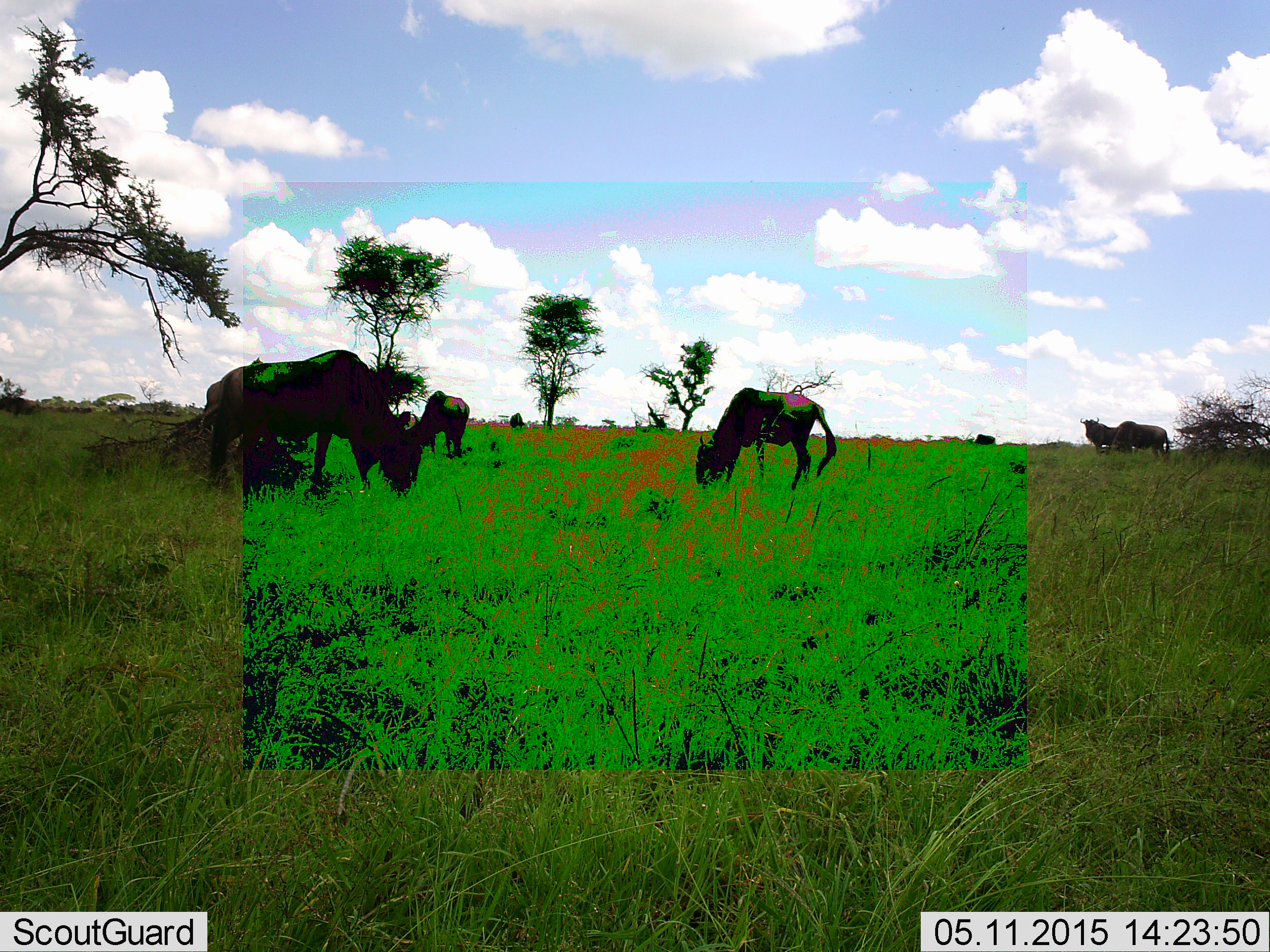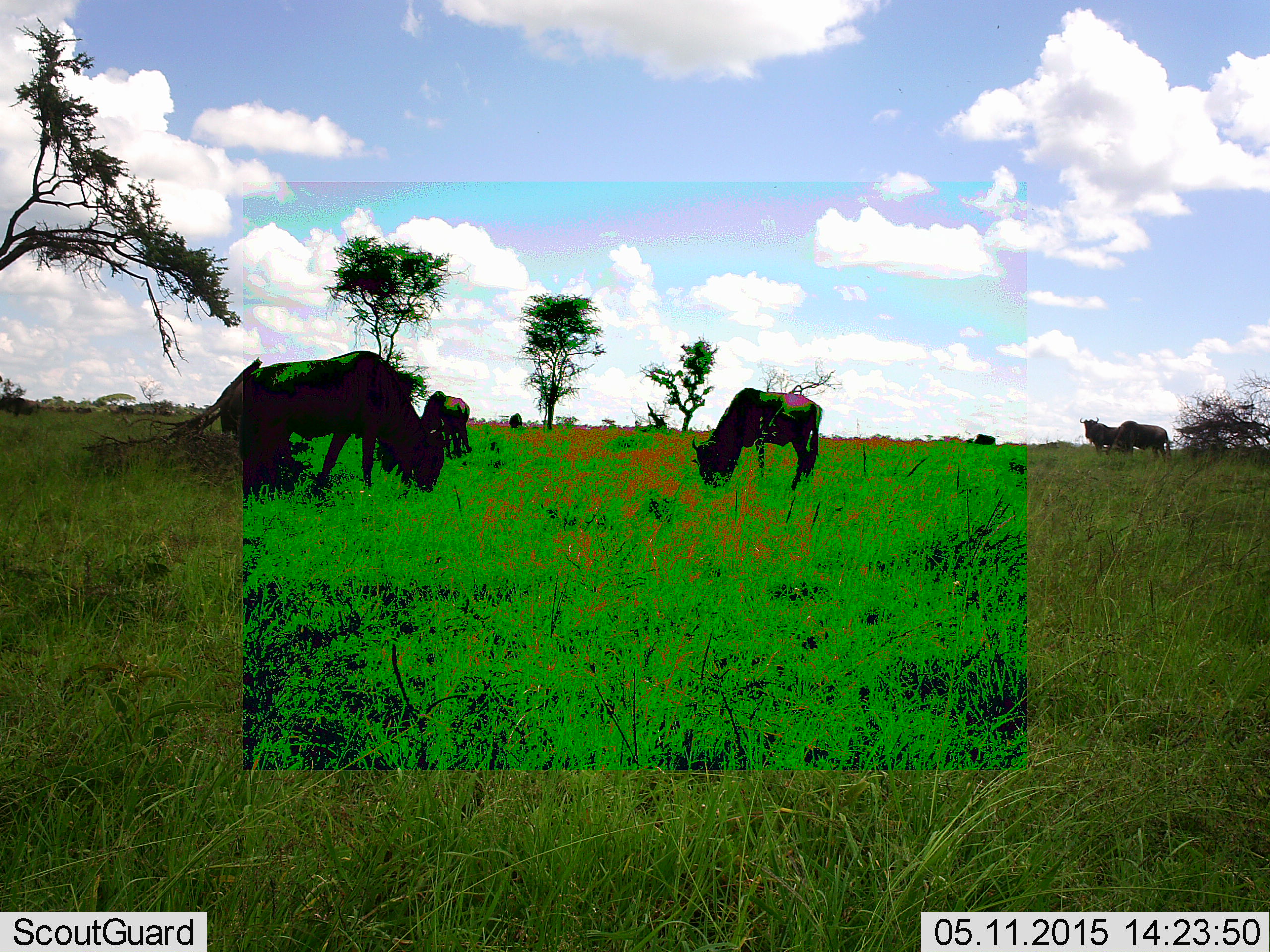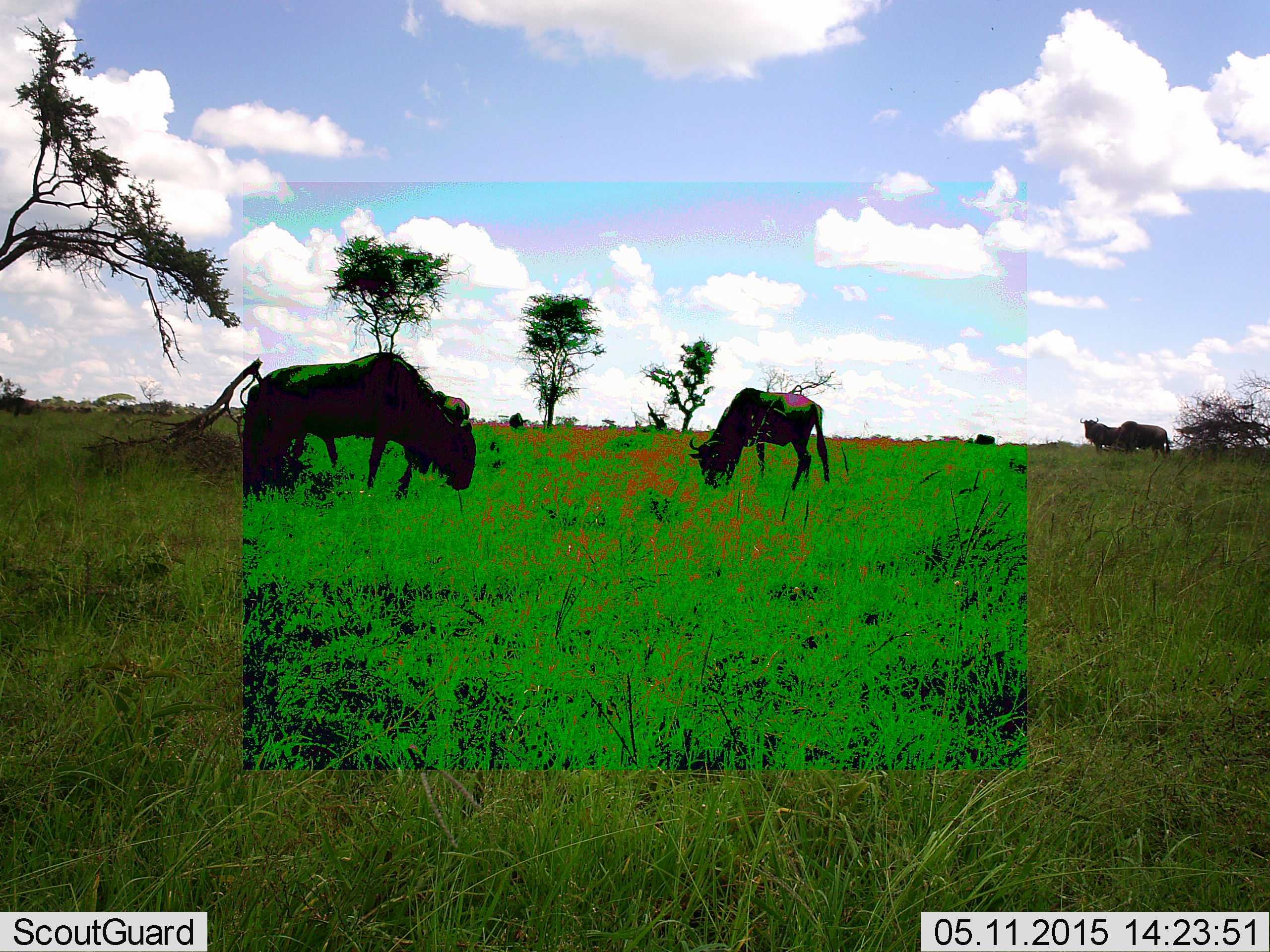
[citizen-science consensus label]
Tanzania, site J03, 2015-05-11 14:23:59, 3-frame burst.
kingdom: Animalia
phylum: Chordata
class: Mammalia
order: Artiodactyla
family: Bovidae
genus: Connochaetes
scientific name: Connochaetes taurinus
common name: blue wildebeest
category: wildebeest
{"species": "wildebeest (blue wildebeest) (Connochaetes taurinus)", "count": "7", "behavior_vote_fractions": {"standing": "80%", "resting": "0%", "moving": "20%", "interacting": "0%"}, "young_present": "0%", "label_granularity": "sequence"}